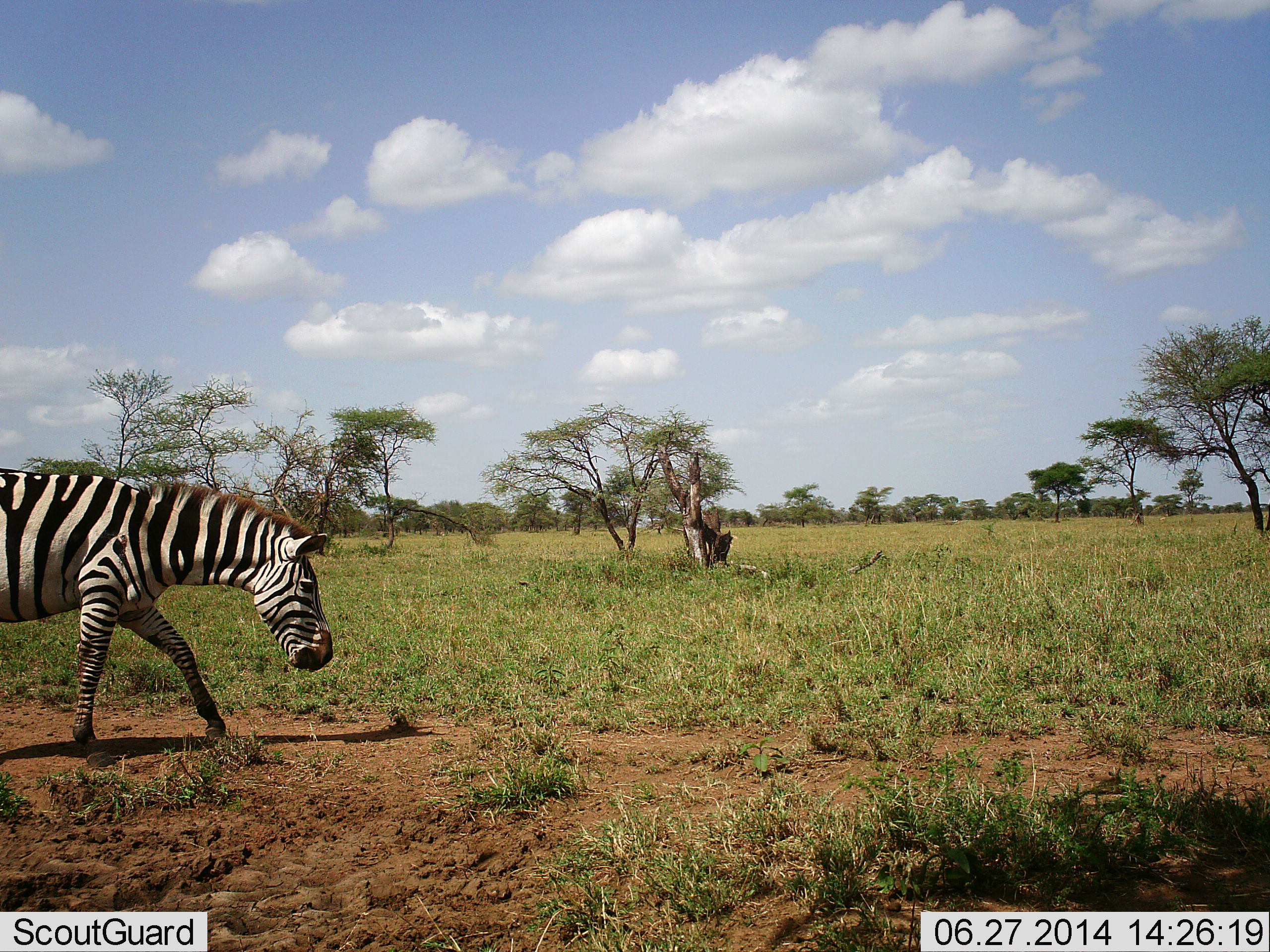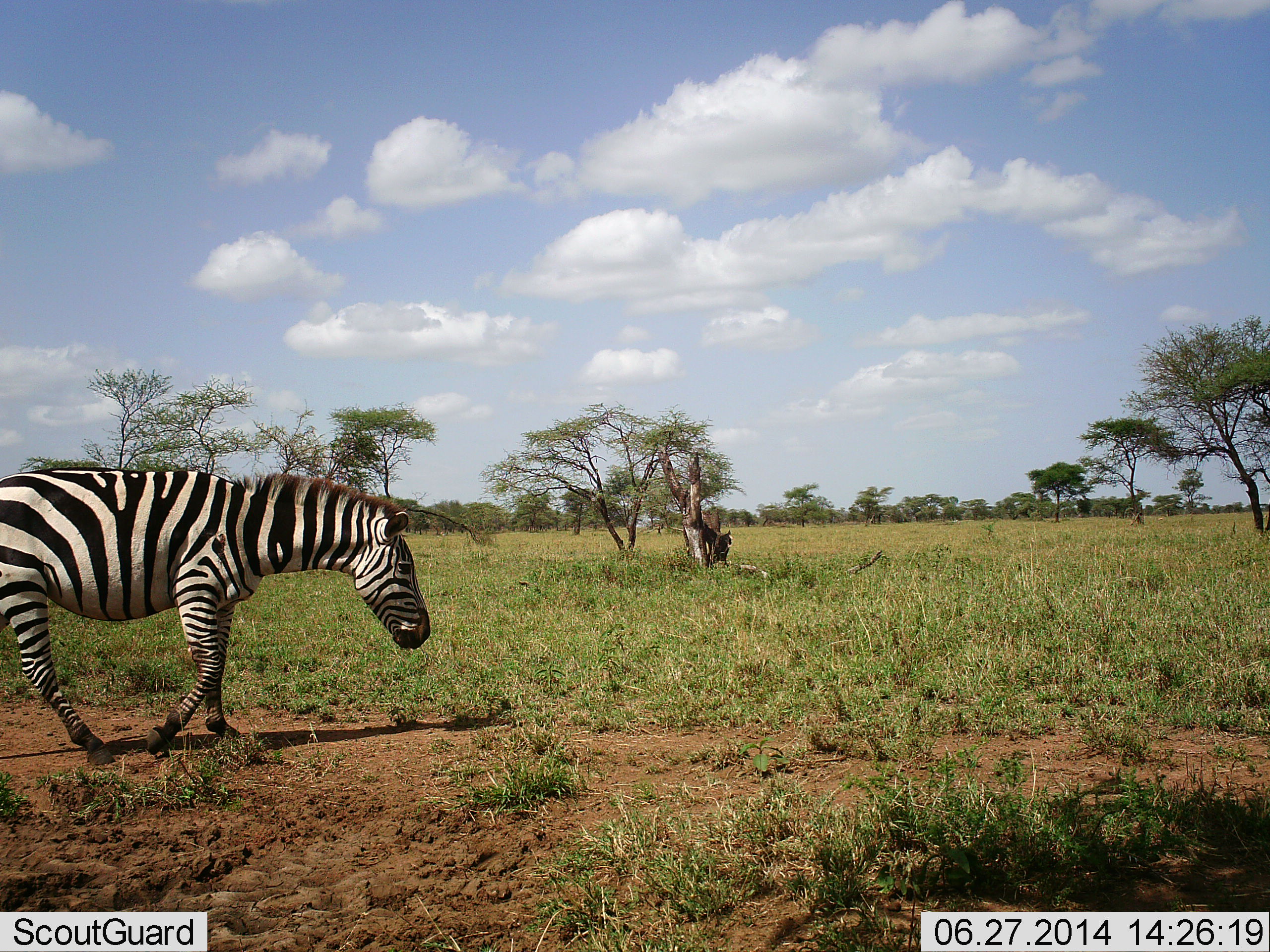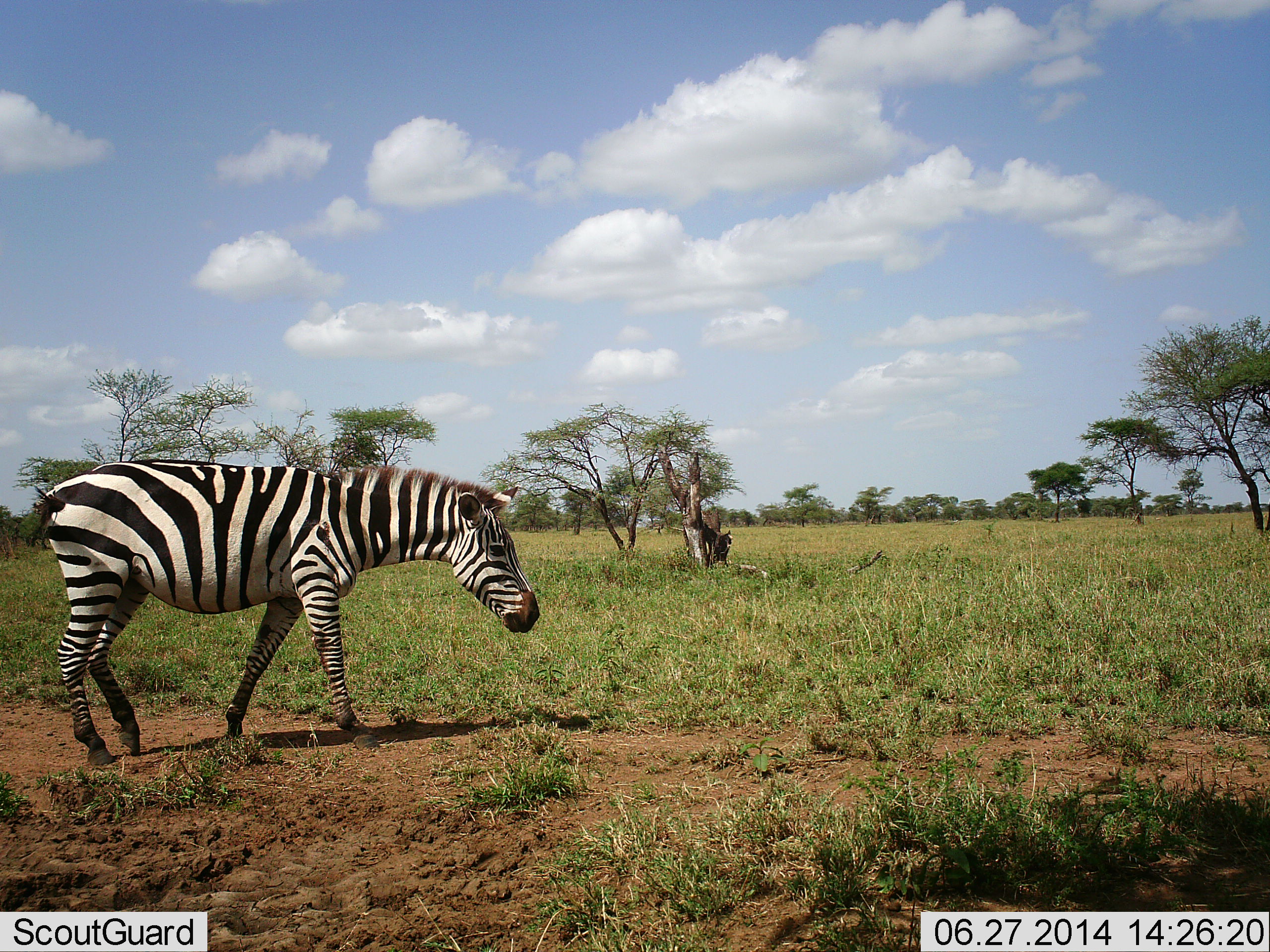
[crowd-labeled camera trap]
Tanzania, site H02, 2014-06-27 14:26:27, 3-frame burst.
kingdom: Animalia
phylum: Chordata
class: Mammalia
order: Perissodactyla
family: Equidae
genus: Equus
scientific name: Equus quagga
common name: plains zebra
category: zebra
Zebra (plains zebra) (Equus quagga), count 1. Behavior (volunteer vote fractions): standing 0%, resting 0%, moving 100%, interacting 0%. Young present (vote fraction): 0%. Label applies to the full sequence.